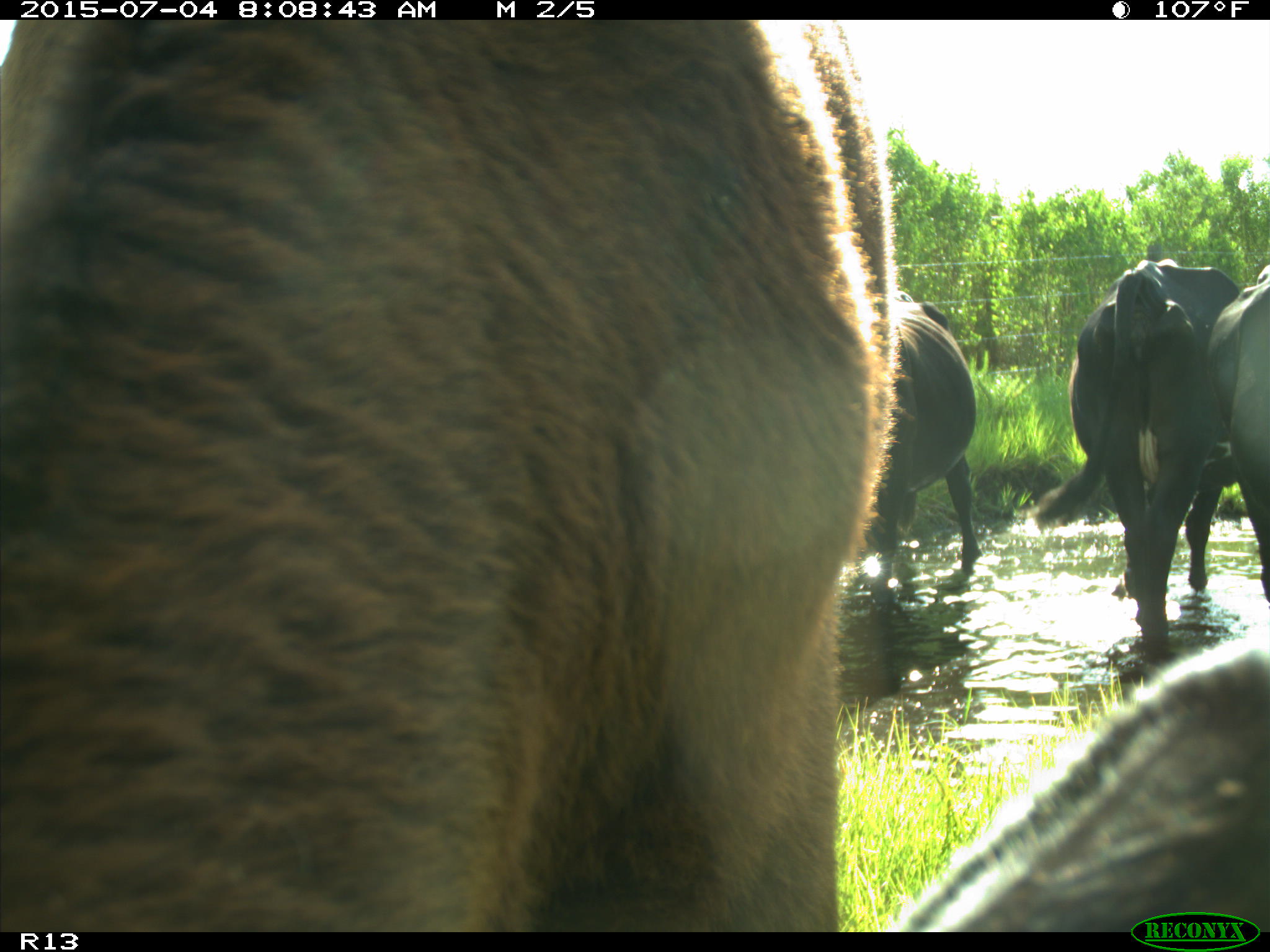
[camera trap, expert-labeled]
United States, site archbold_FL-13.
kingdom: Animalia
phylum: Chordata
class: Mammalia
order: Artiodactyla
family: Bovidae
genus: Bos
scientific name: Bos taurus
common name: domestic cow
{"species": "Bos taurus (domestic cow)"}